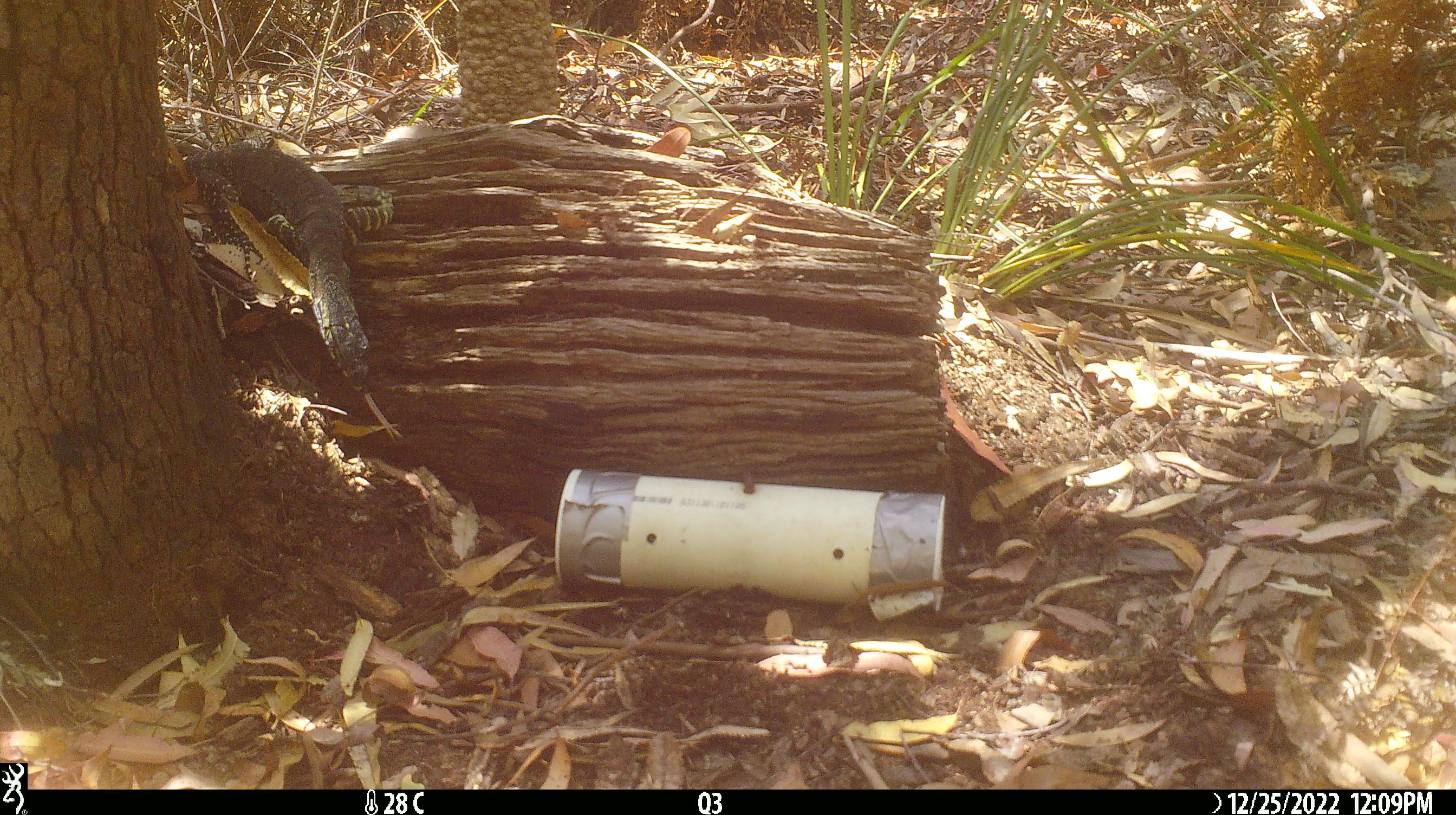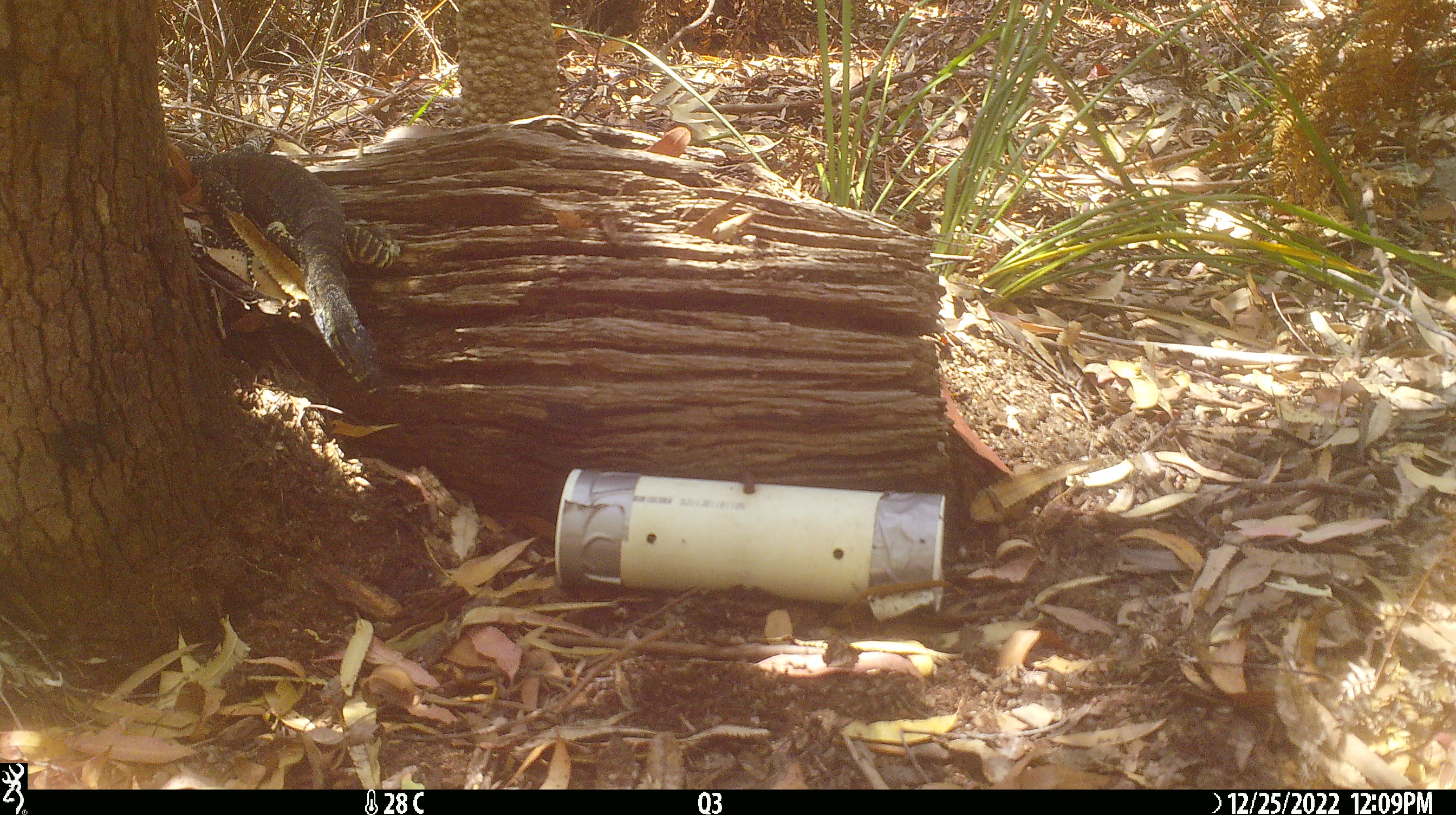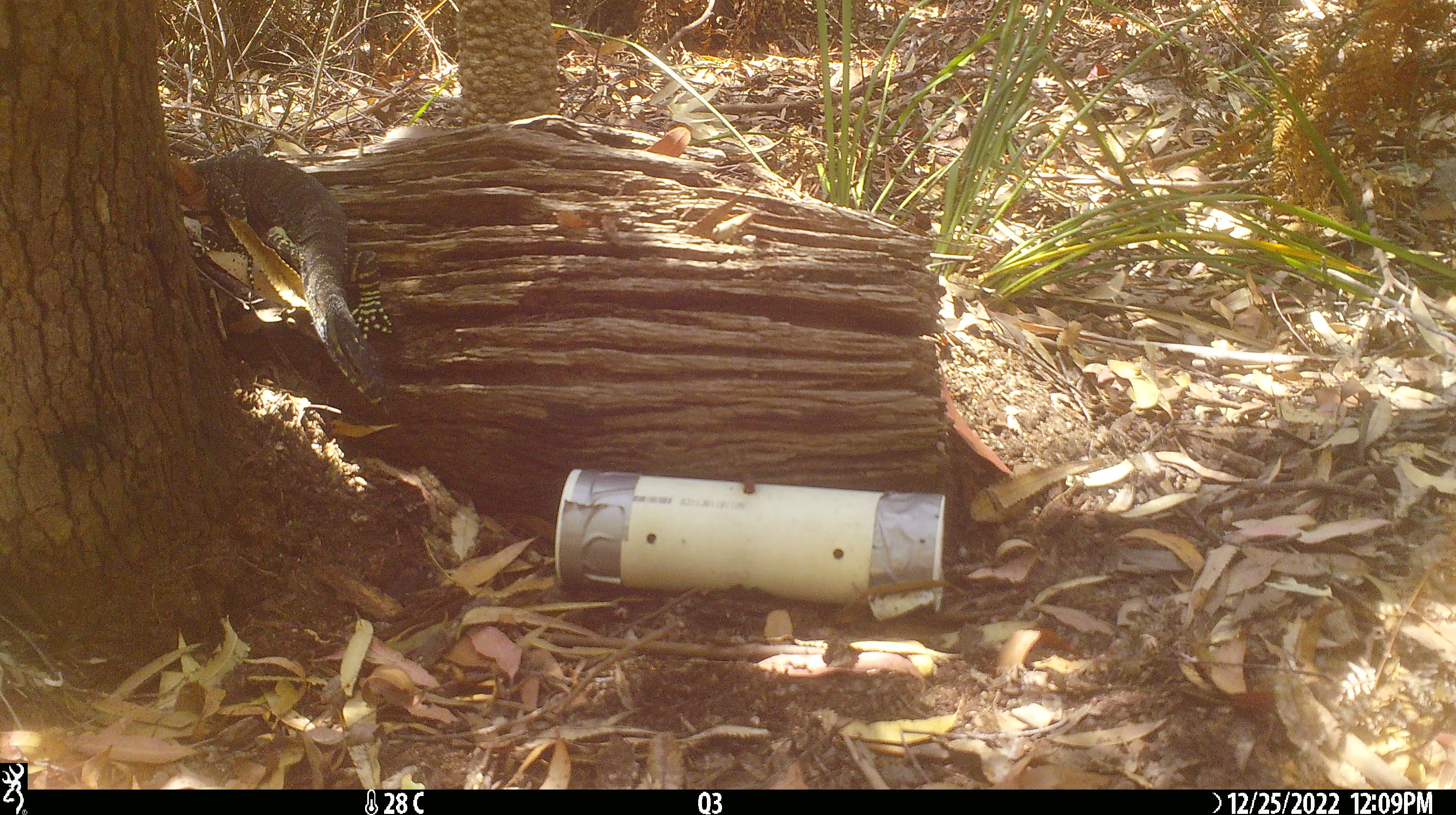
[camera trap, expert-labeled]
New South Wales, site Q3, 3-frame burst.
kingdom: Animalia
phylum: Chordata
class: Reptilia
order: Squamata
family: Varanidae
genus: Varanus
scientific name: Varanus varius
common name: lace monitor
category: goanna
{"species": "goanna (lace monitor) (Varanus varius)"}